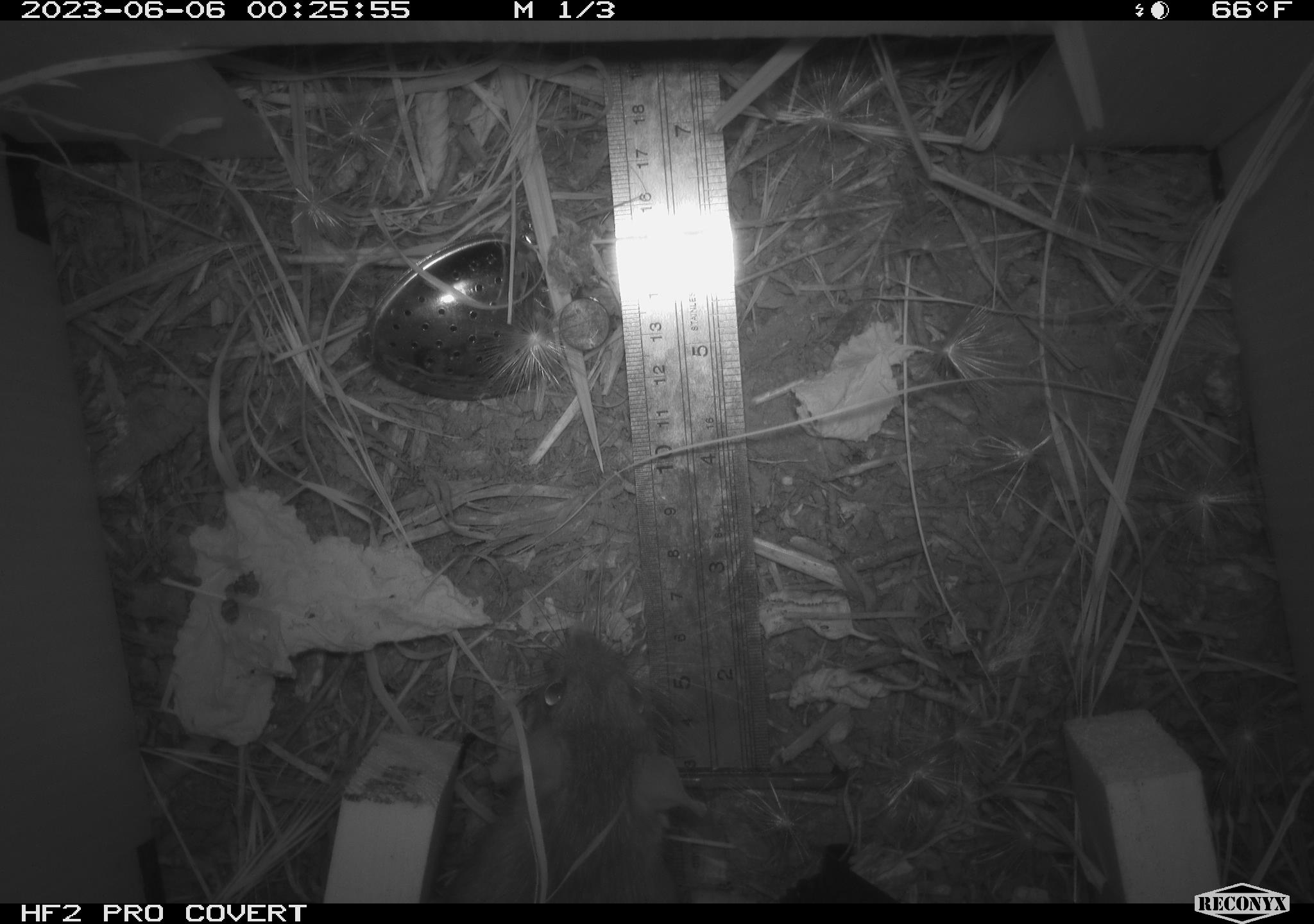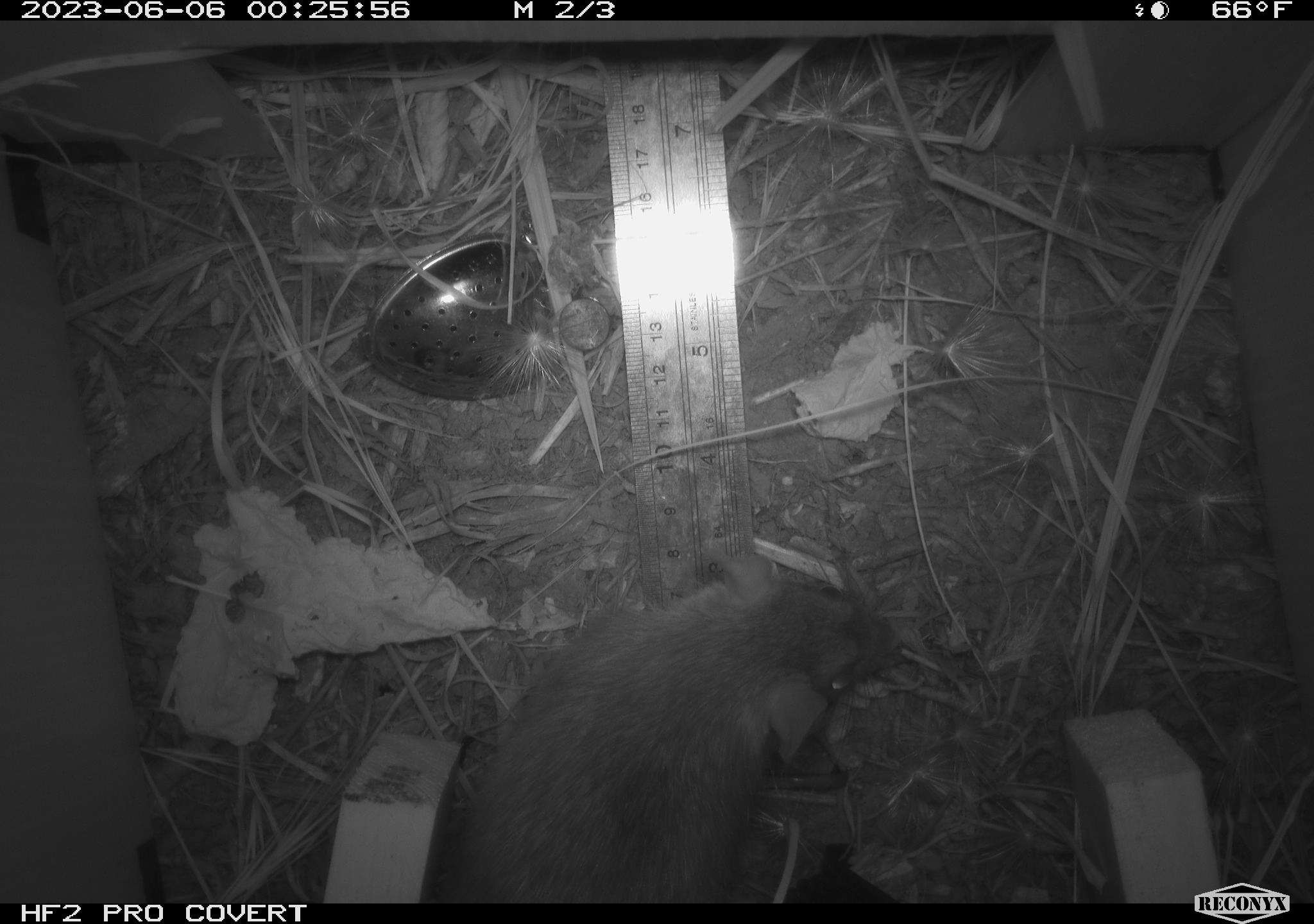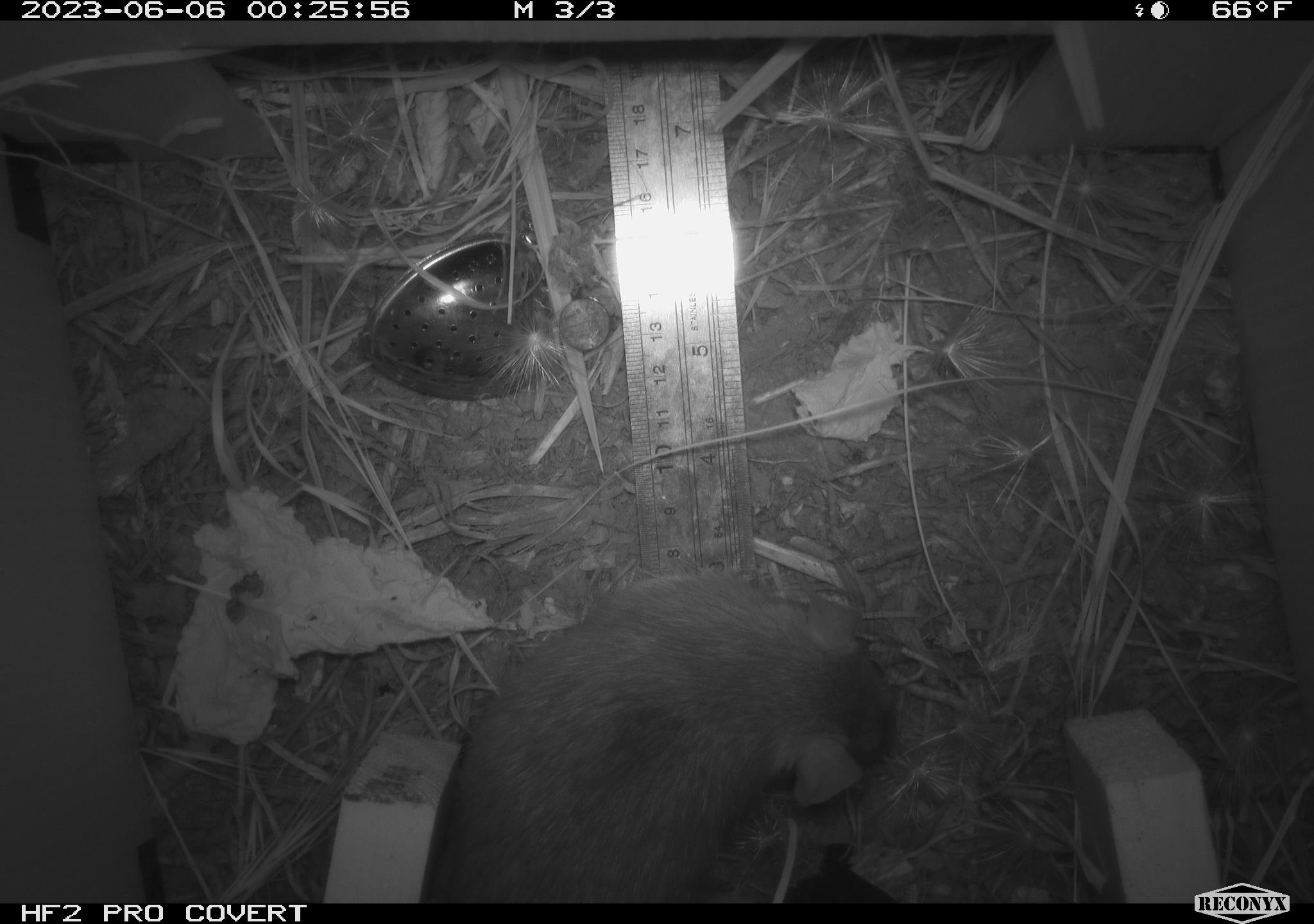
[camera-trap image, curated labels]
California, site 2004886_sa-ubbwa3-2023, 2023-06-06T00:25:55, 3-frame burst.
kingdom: Animalia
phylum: Chordata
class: Mammalia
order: Rodentia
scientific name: Rodentia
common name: mouse species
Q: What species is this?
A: Mouse species (Rodentia).